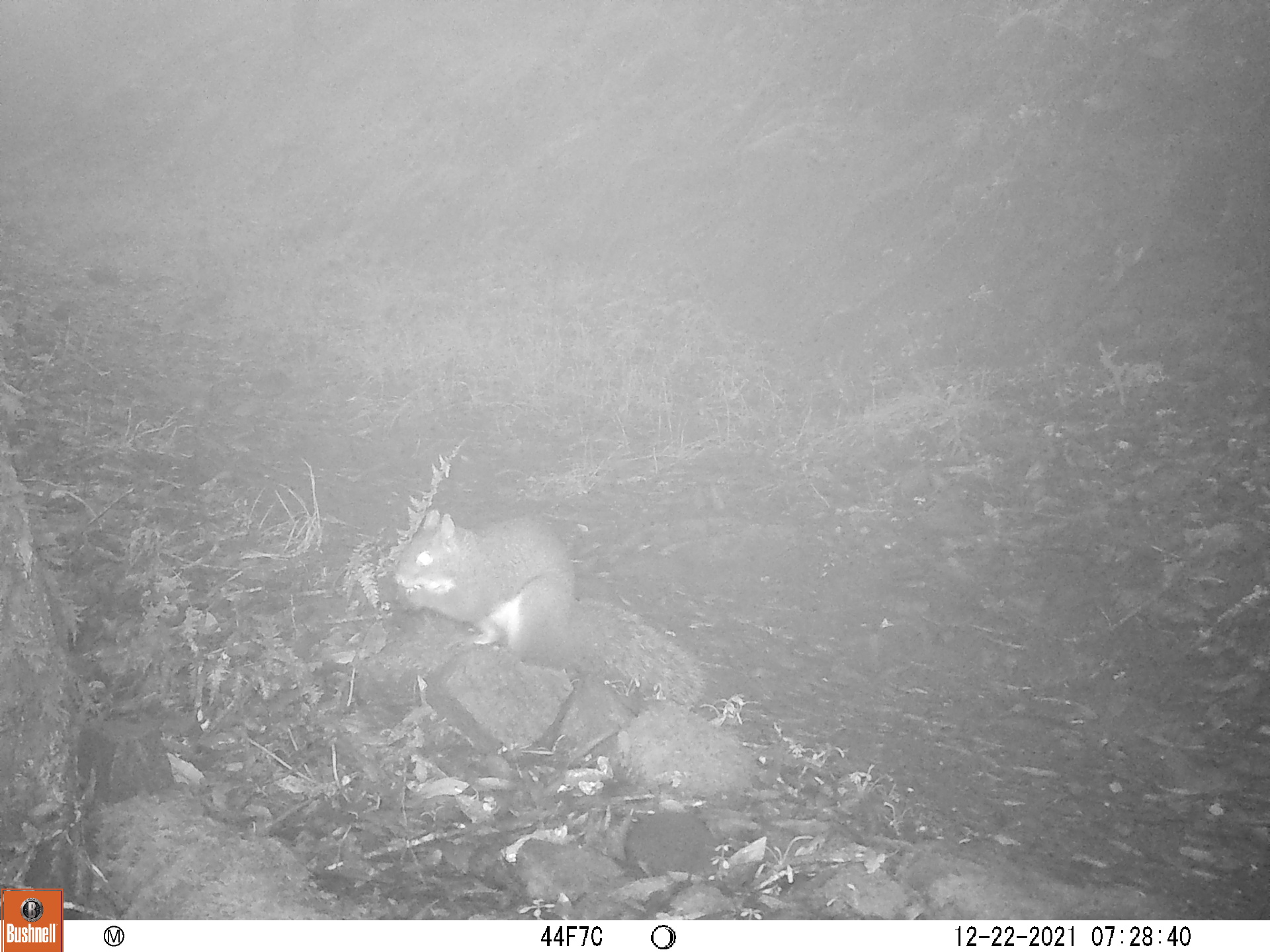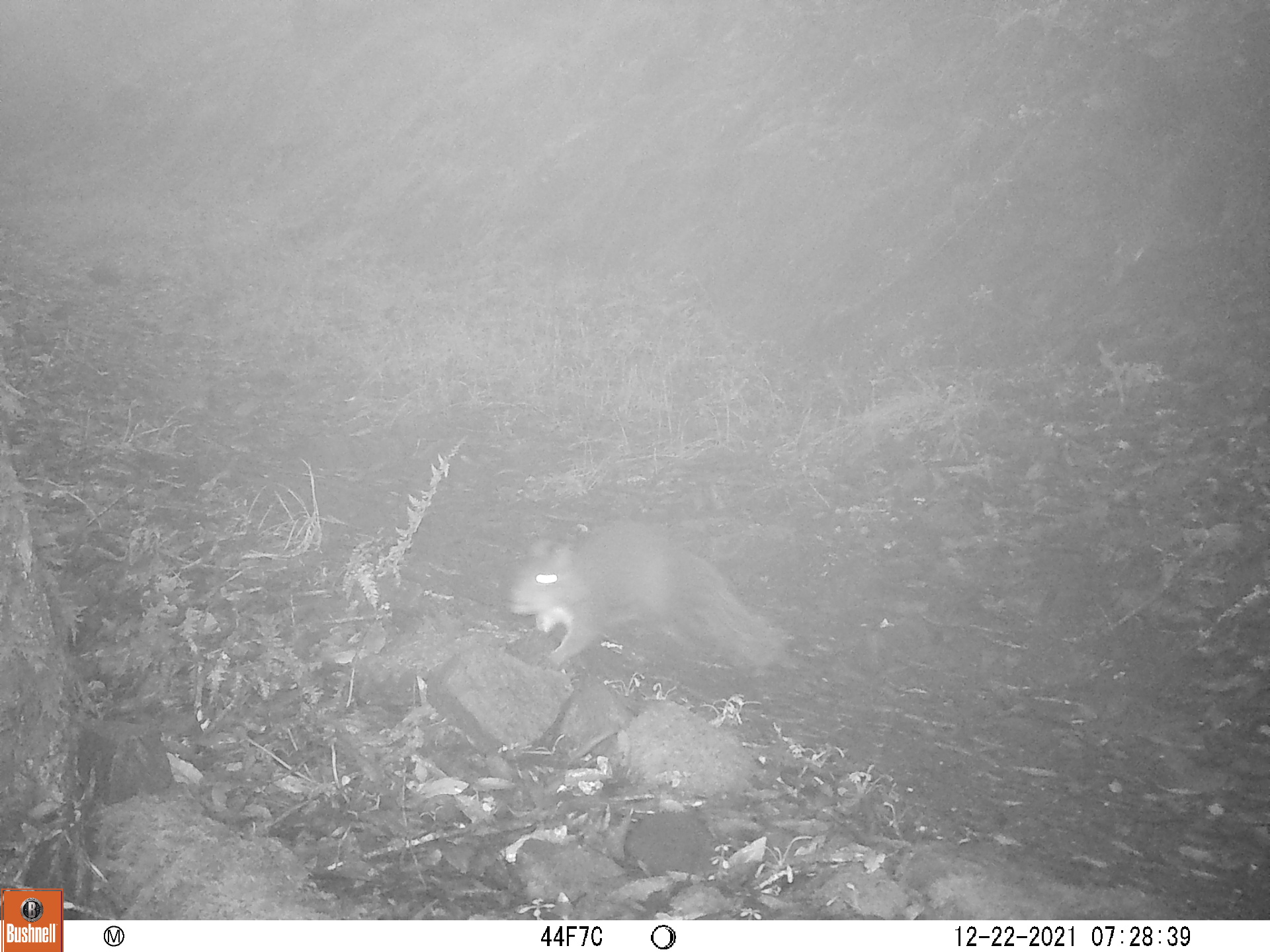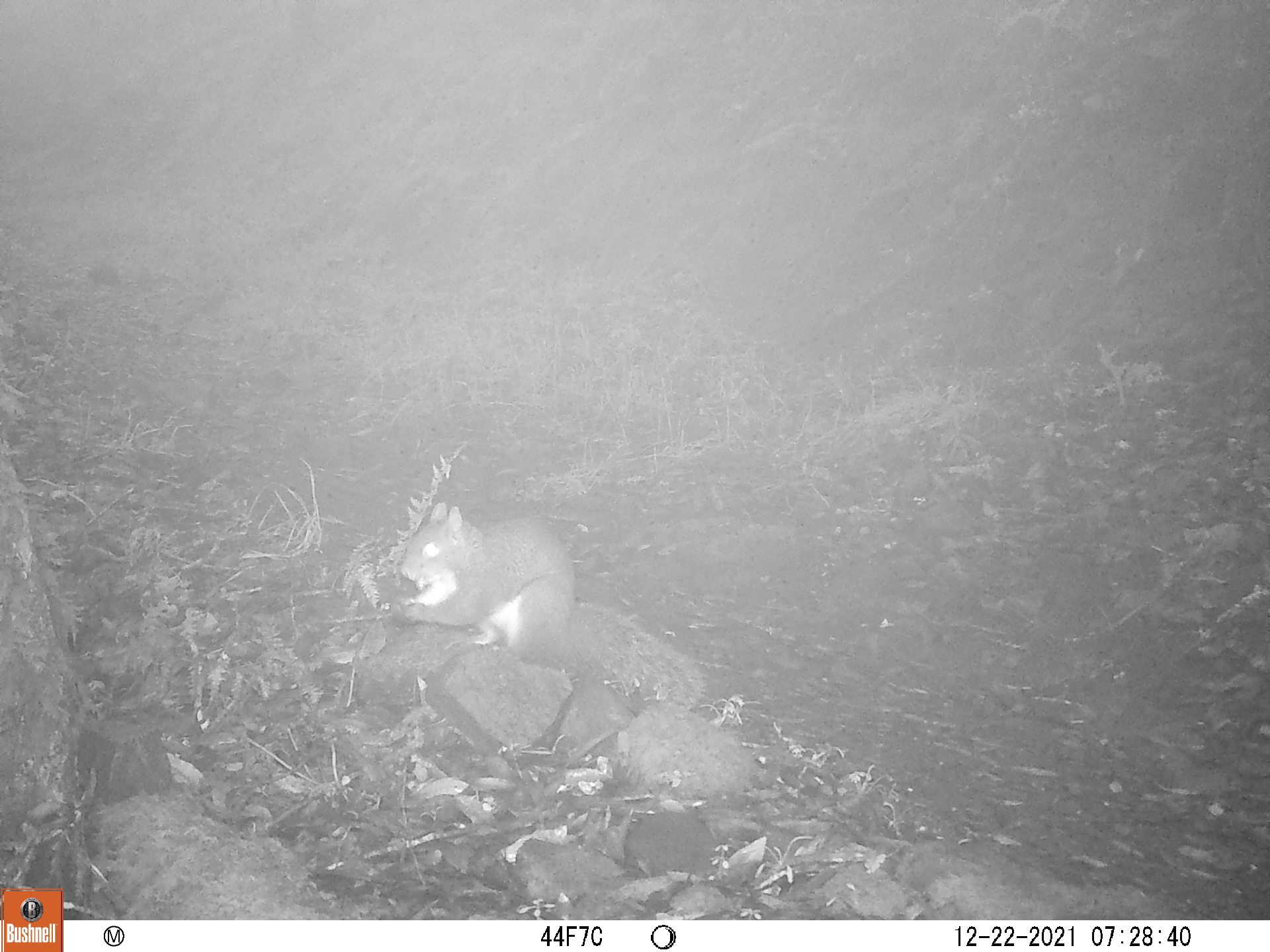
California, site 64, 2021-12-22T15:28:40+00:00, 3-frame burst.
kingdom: Animalia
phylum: Chordata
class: Mammalia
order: Rodentia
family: Sciuridae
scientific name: Sciuridae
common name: squirrel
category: unknown squirrel